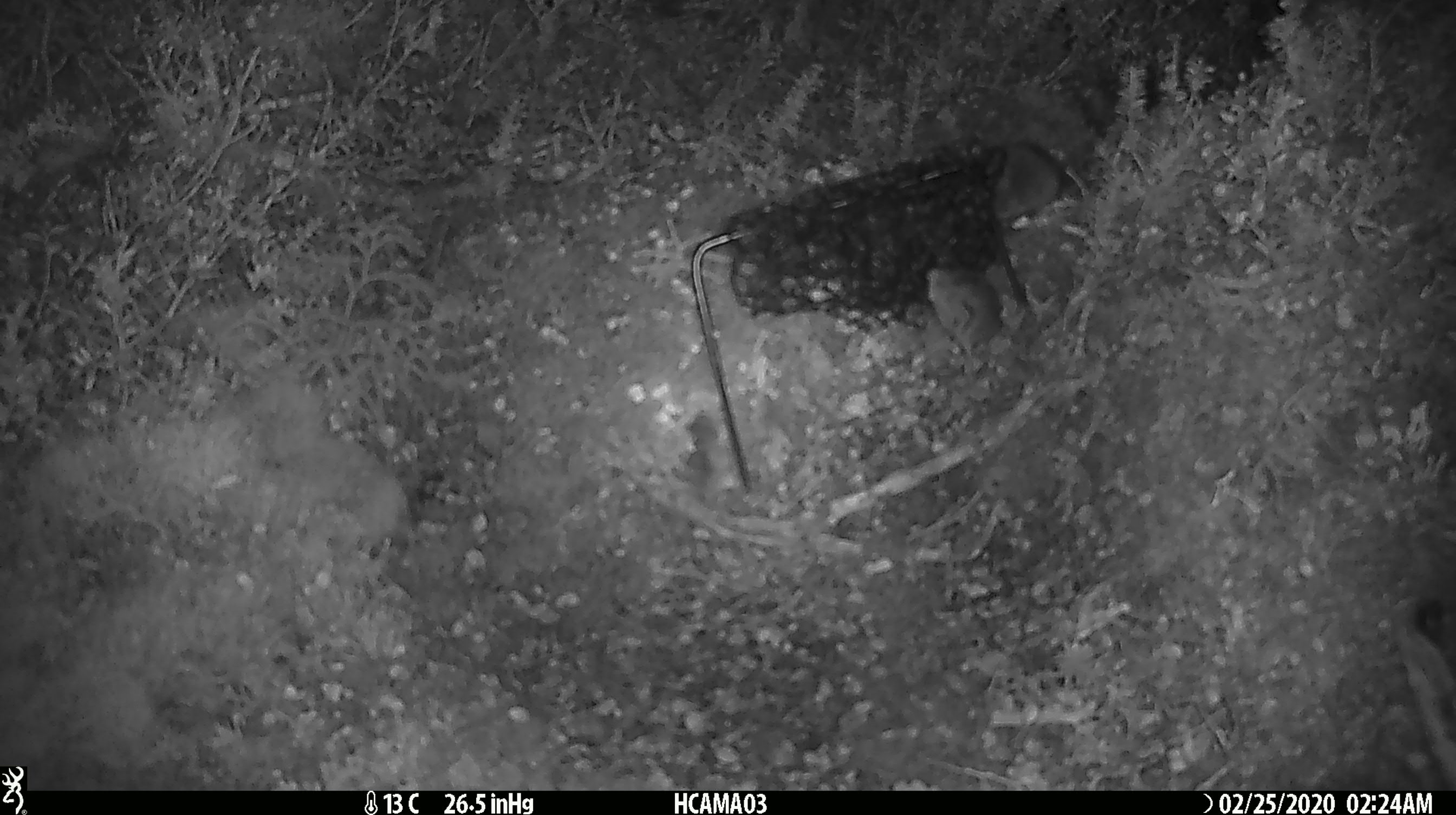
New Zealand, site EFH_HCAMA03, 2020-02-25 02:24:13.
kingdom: Animalia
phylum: Chordata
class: Mammalia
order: Rodentia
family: Muridae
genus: Mus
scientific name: Mus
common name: mouse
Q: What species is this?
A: Mouse (Mus).